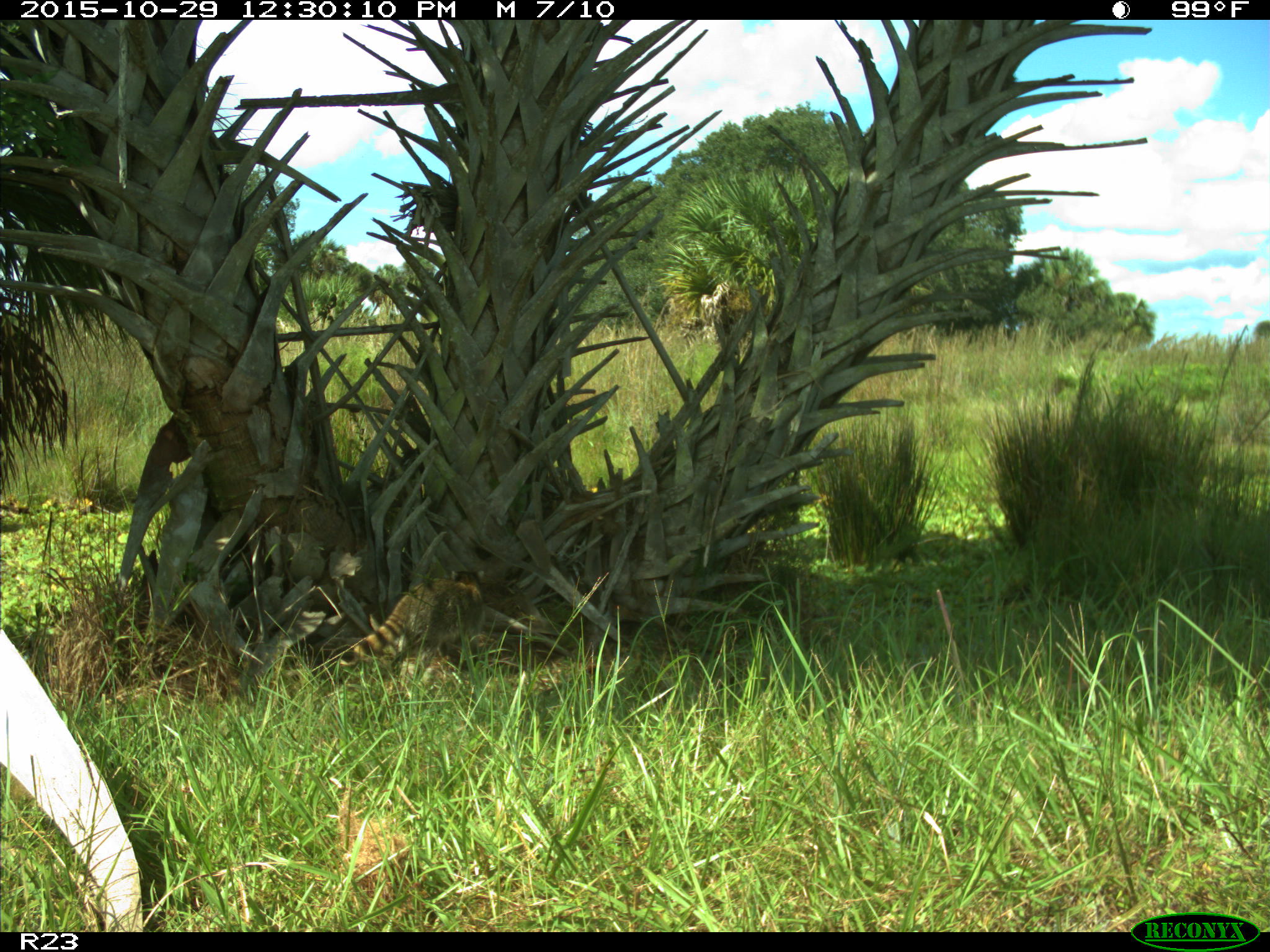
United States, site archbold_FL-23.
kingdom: Animalia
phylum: Chordata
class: Mammalia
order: Carnivora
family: Procyonidae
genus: Procyon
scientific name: Procyon lotor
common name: common raccoon